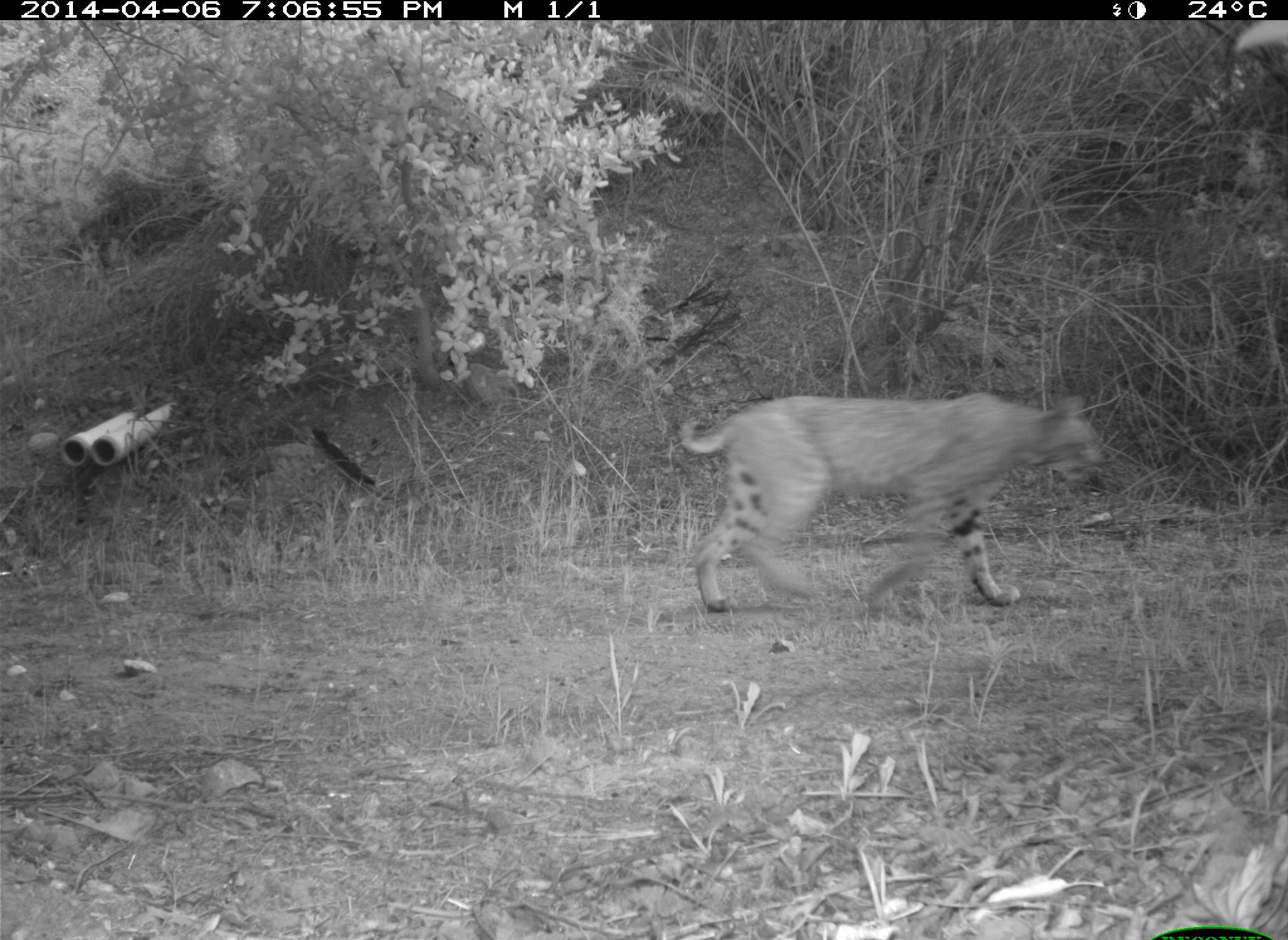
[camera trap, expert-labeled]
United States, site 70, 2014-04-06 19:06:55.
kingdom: Animalia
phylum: Chordata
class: Mammalia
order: Carnivora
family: Felidae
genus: Lynx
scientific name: Lynx rufus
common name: bobcat